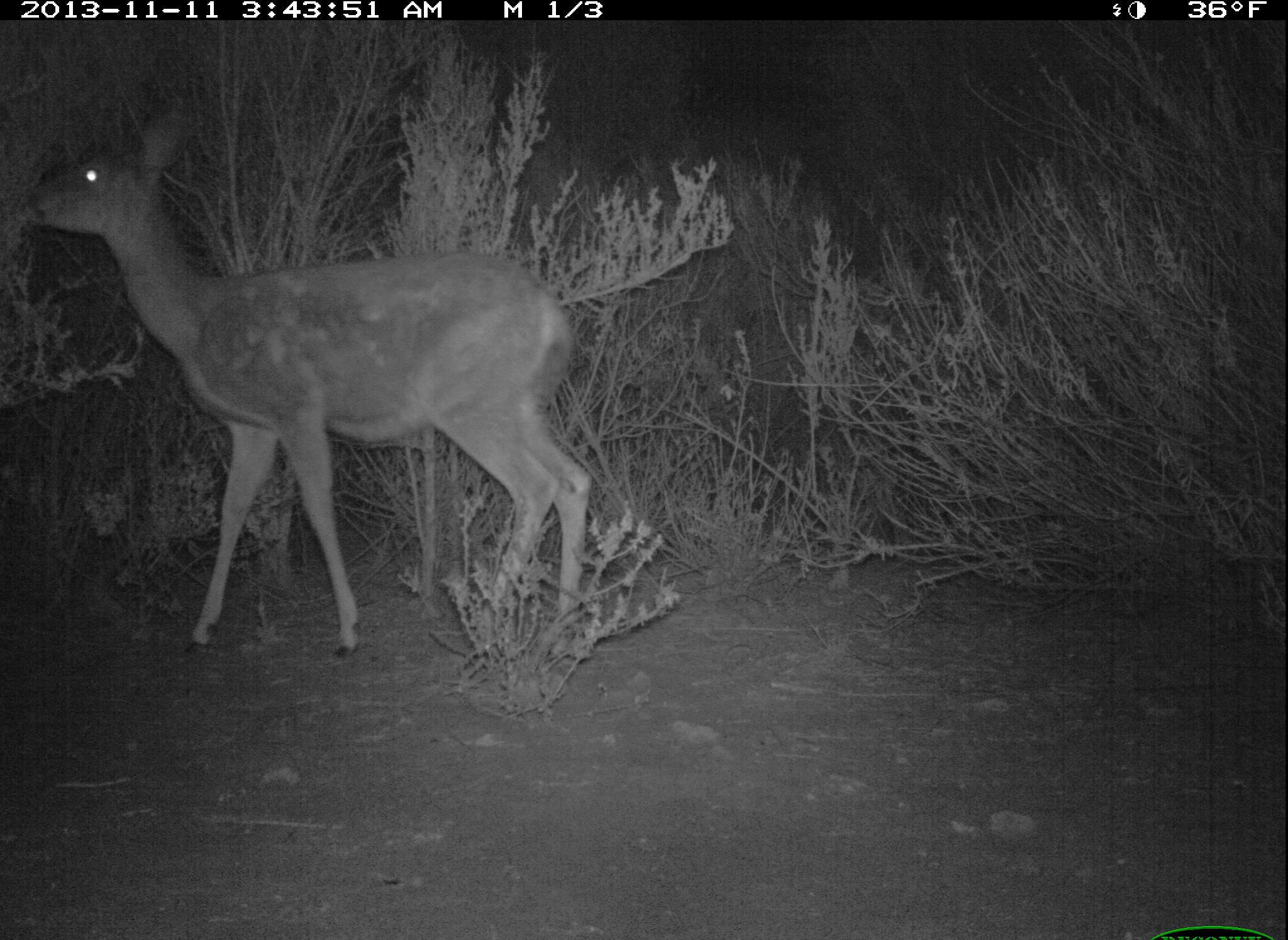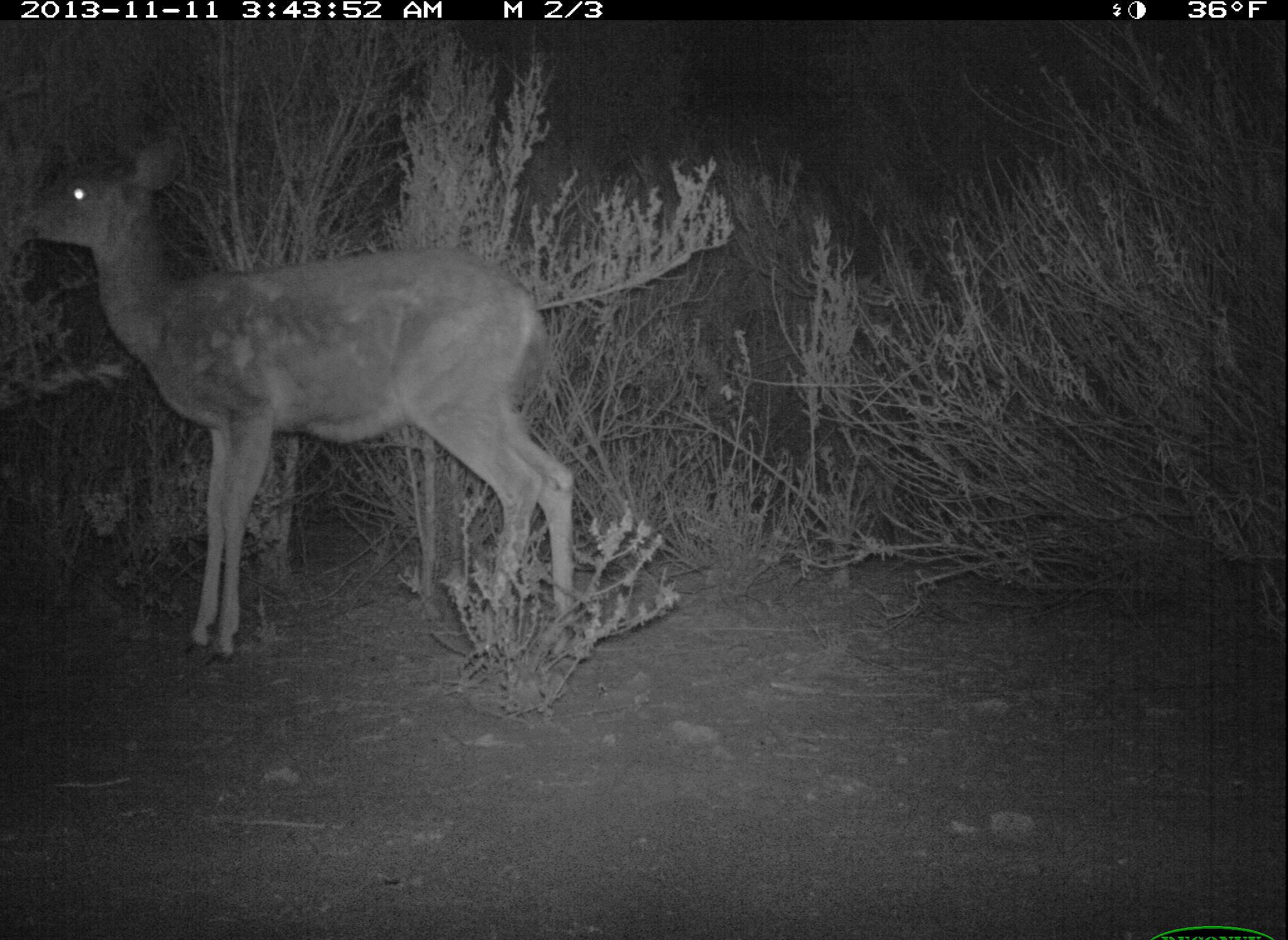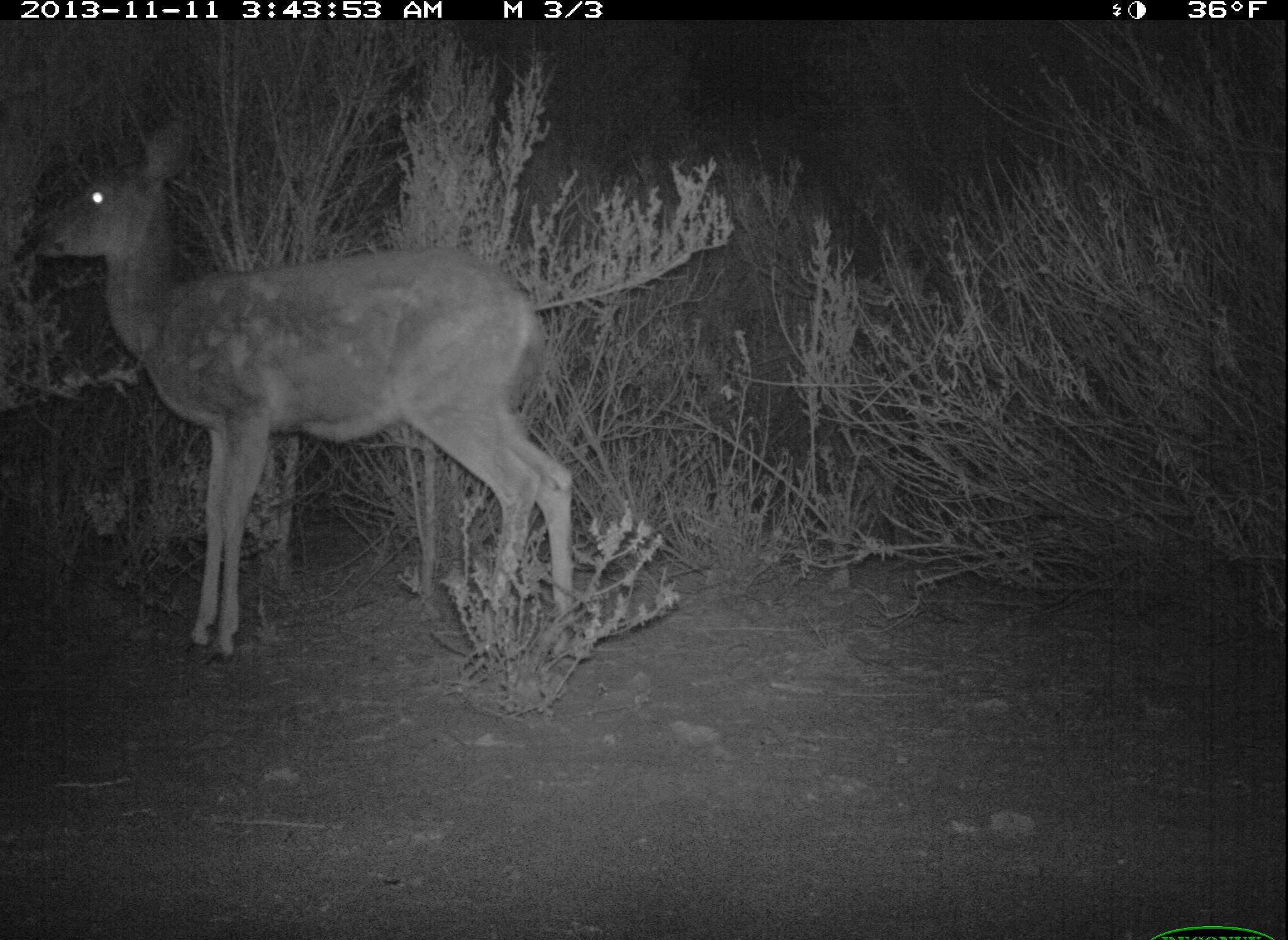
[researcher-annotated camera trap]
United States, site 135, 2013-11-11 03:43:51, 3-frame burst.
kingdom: Animalia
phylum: Chordata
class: Mammalia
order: Artiodactyla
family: Cervidae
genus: Odocoileus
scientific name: Odocoileus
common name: deer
Deer (Odocoileus).